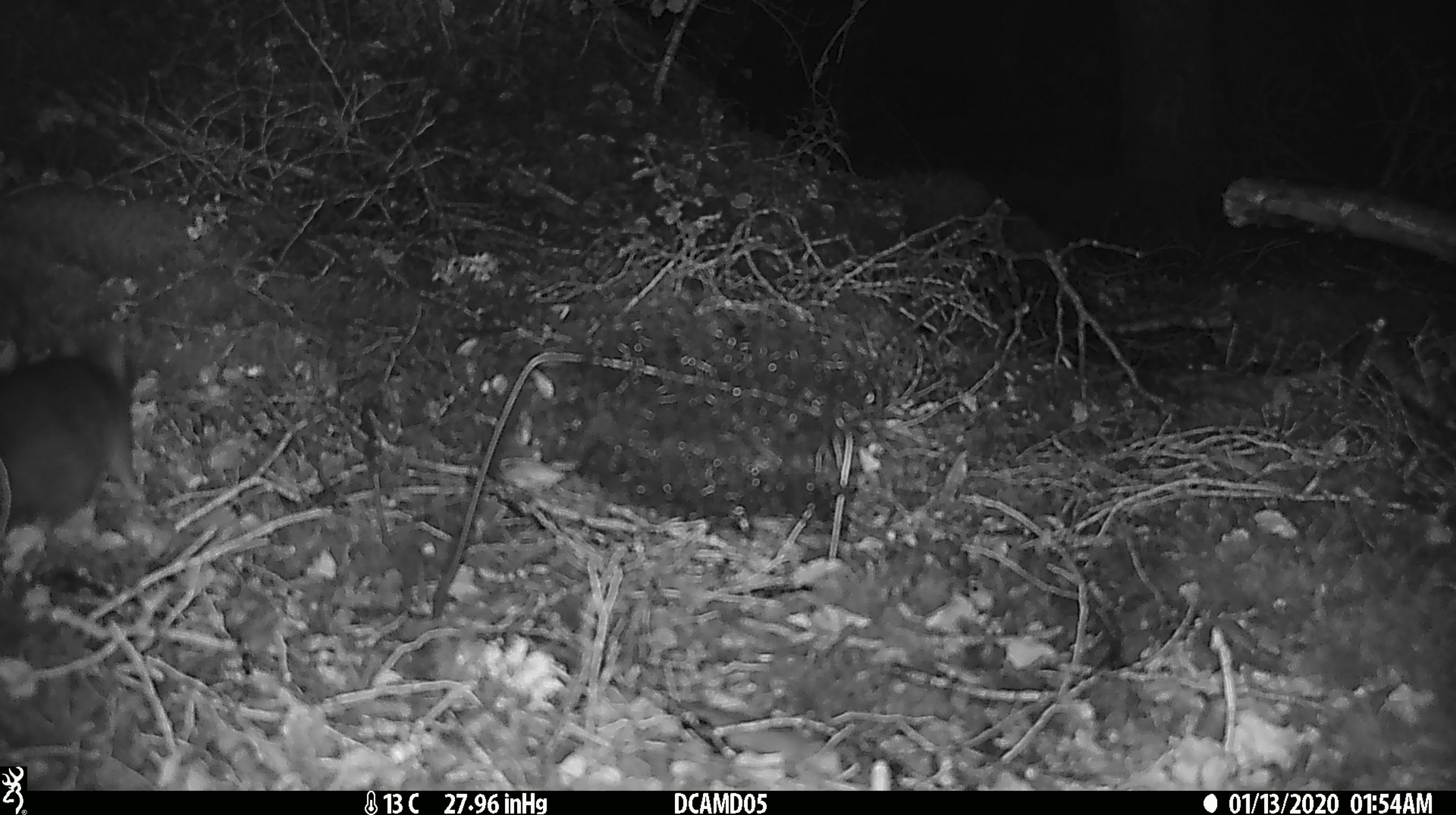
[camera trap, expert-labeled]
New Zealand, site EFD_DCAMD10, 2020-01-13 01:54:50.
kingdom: Animalia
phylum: Chordata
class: Mammalia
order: Rodentia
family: Muridae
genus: Rattus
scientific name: Rattus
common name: rat